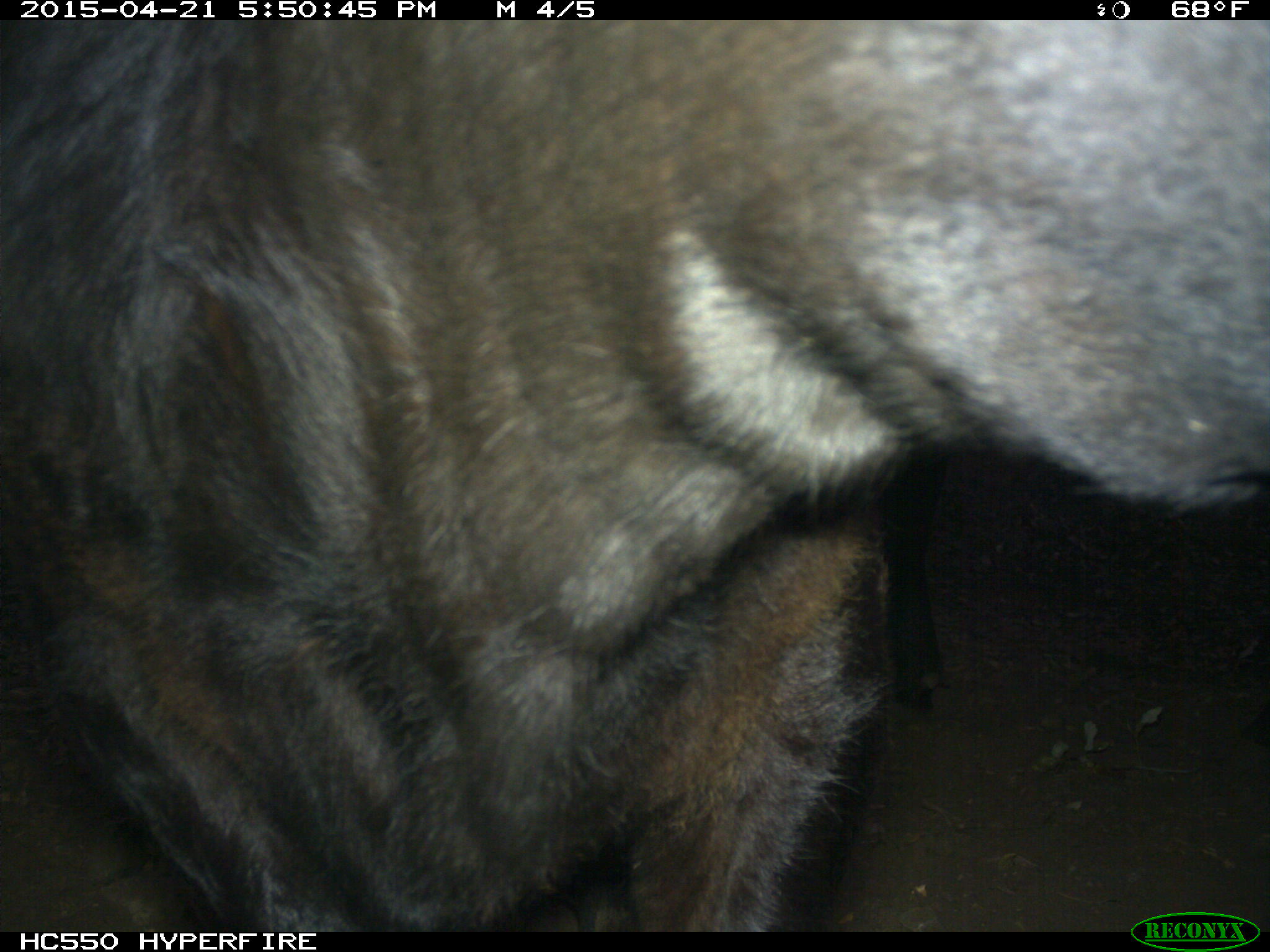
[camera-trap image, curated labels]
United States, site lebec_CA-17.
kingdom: Animalia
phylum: Chordata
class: Mammalia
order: Artiodactyla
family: Bovidae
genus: Bos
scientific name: Bos taurus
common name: domestic cow